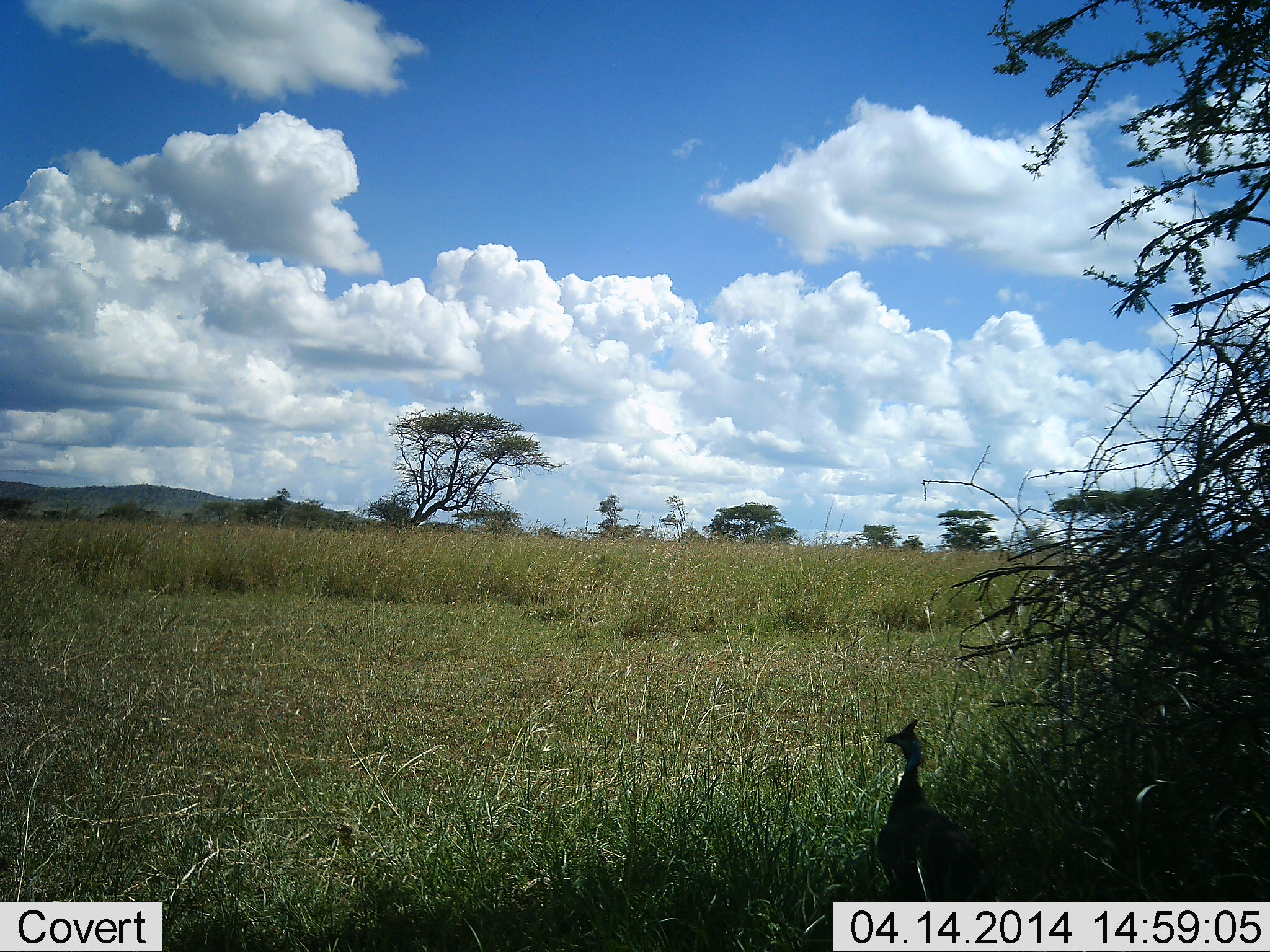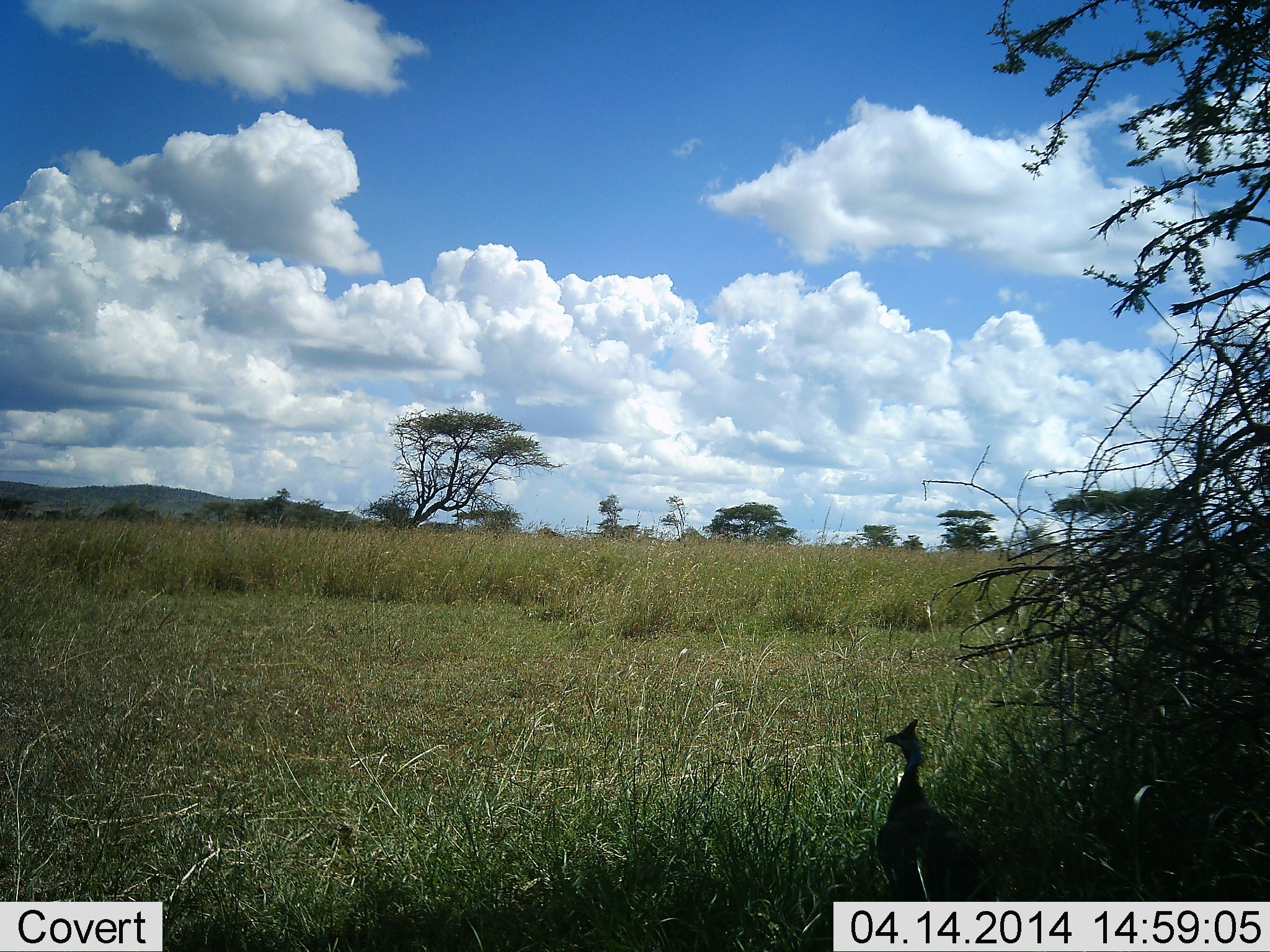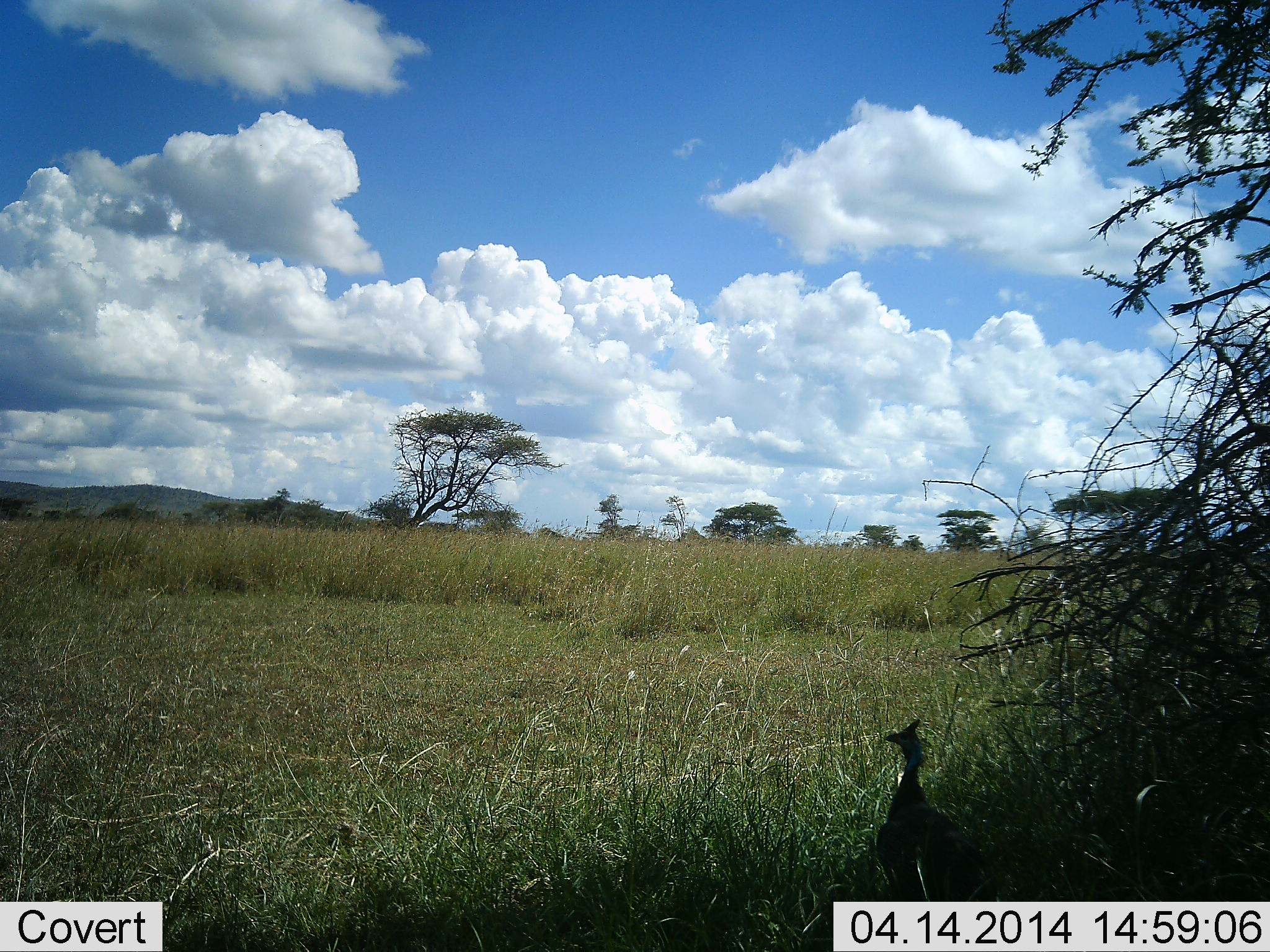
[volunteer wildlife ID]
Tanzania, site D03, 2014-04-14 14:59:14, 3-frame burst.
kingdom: Animalia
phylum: Chordata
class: Aves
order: Galliformes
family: Numididae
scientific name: Numididae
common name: guinea fowl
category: guineafowl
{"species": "guineafowl (guinea fowl) (Numididae)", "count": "1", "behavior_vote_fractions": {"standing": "100%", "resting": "0%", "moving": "0%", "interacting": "0%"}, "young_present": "0%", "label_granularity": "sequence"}